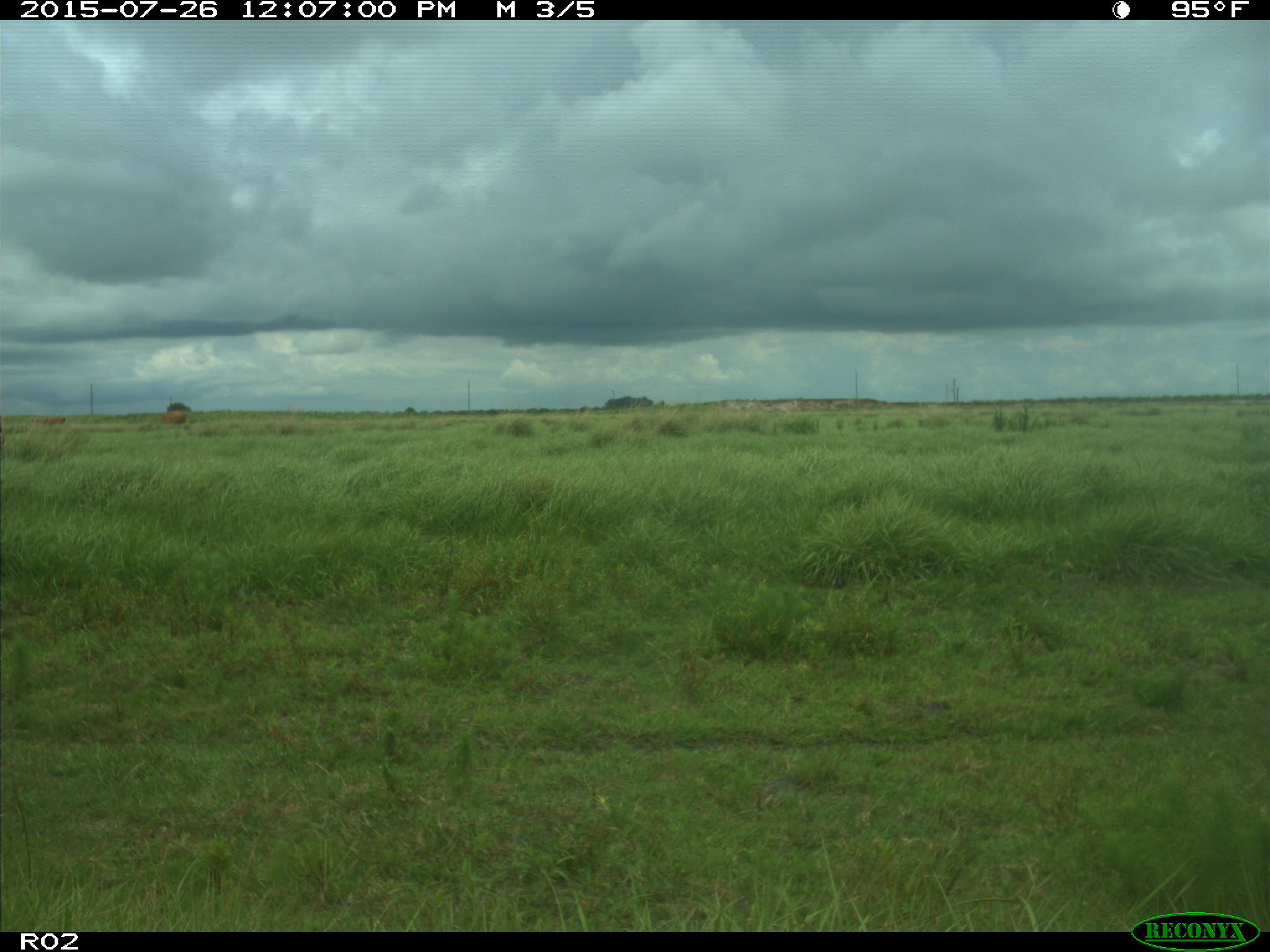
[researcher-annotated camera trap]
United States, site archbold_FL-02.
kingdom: Animalia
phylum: Chordata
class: Mammalia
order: Artiodactyla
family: Bovidae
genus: Bos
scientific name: Bos taurus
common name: domestic cow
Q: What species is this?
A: Bos taurus (domestic cow).